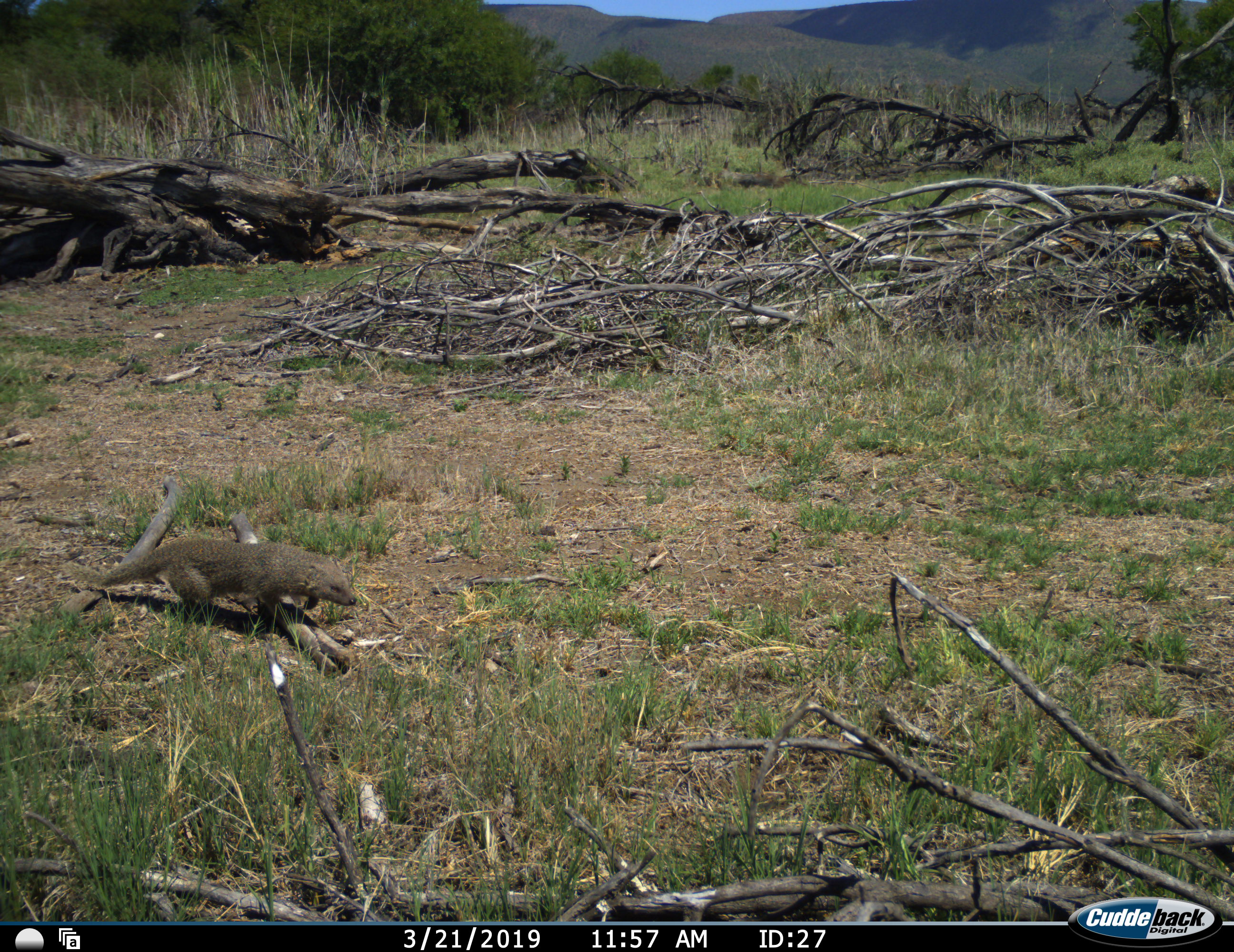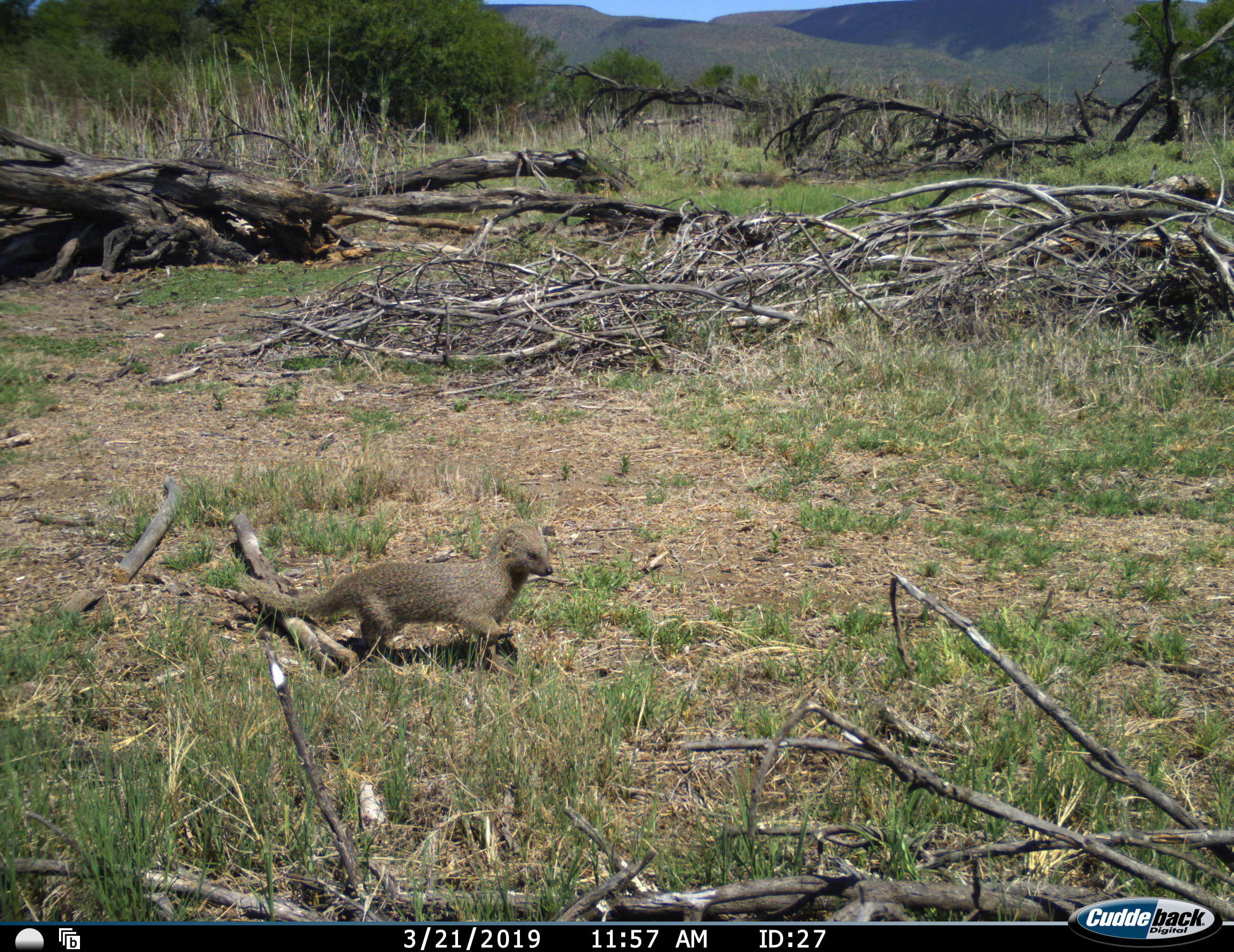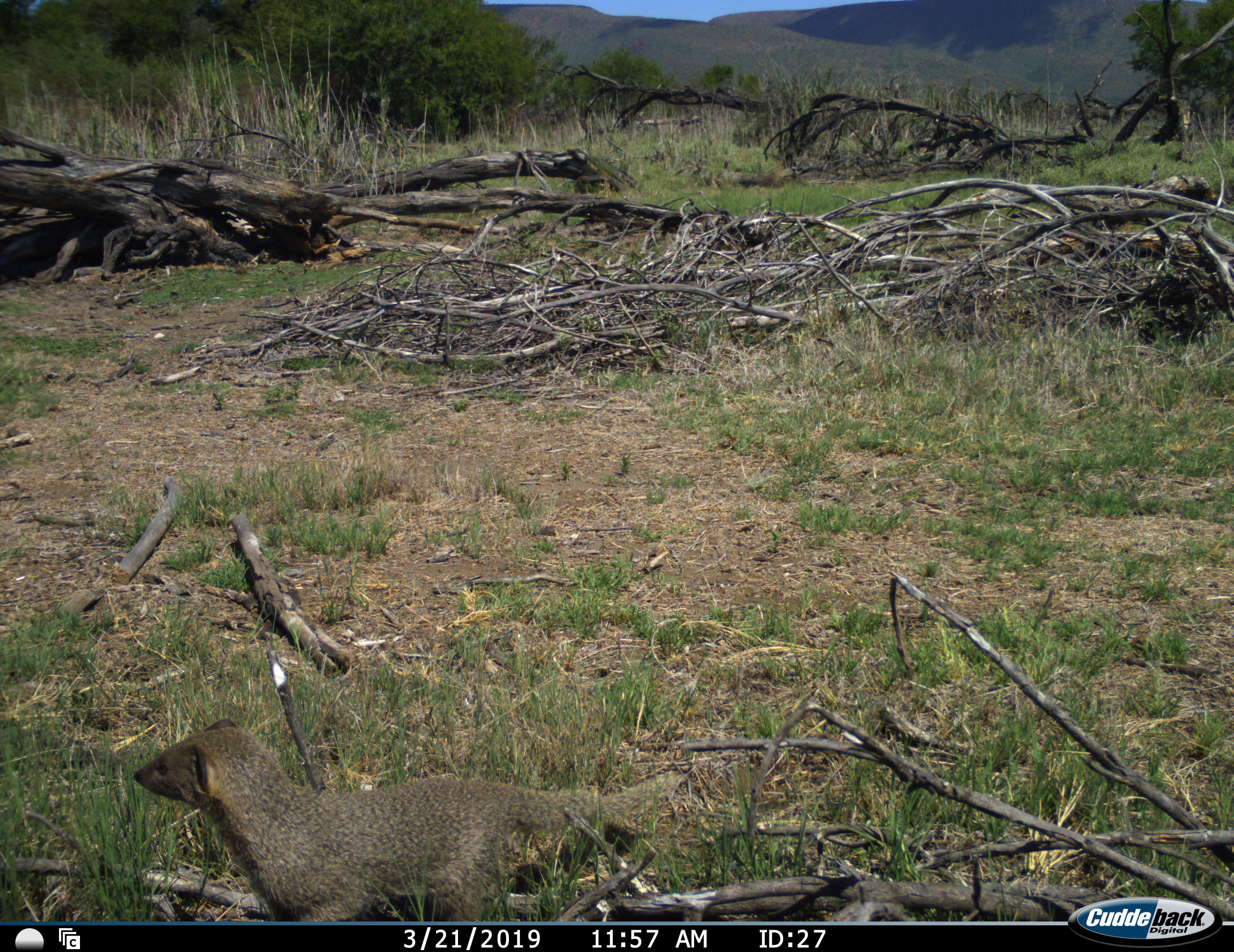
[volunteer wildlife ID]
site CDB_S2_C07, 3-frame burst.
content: unidentified animal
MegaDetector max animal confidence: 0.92